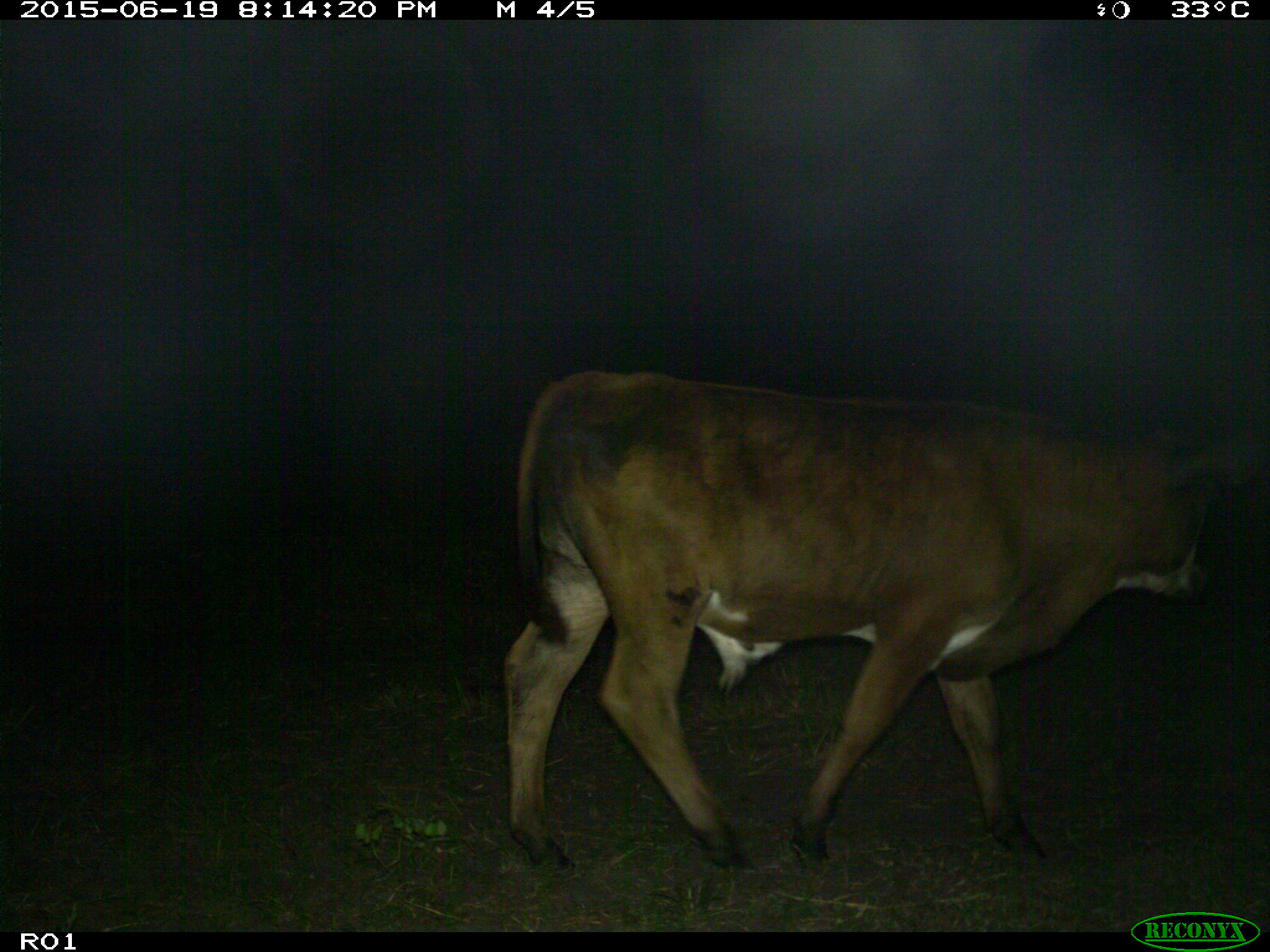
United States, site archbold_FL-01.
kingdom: Animalia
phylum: Chordata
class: Mammalia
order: Artiodactyla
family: Bovidae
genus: Bos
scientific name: Bos taurus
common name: domestic cow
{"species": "Bos taurus (domestic cow)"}